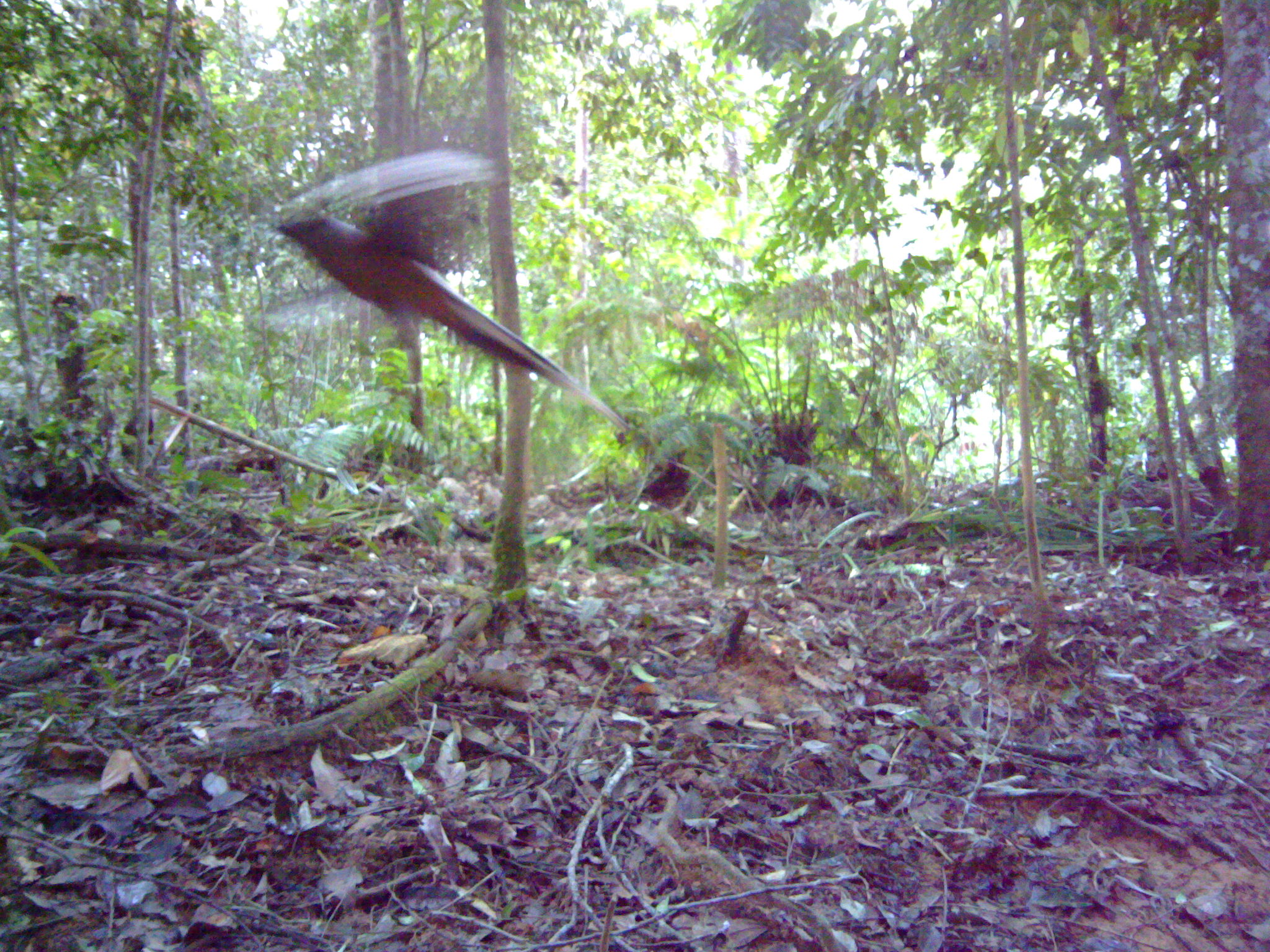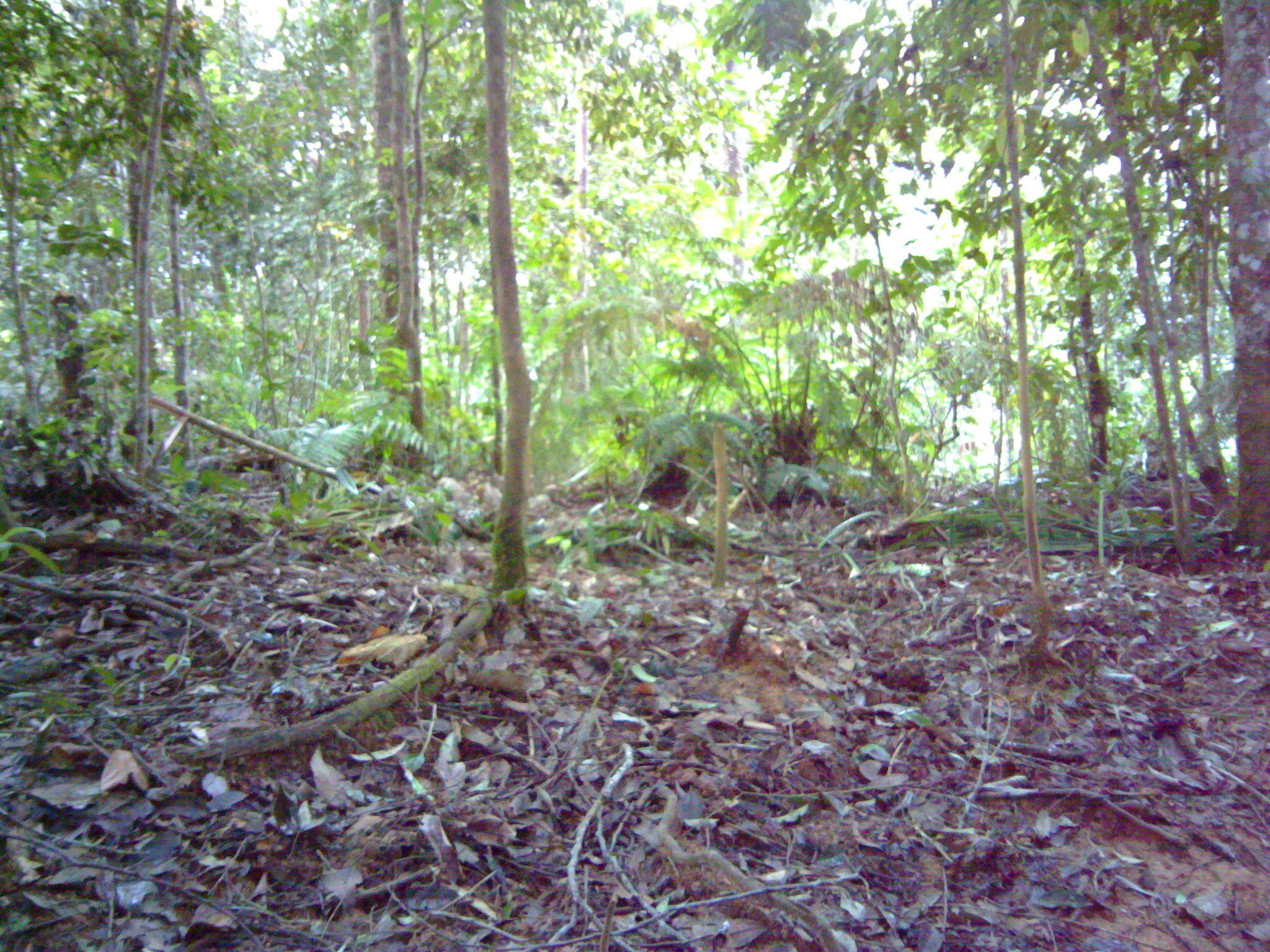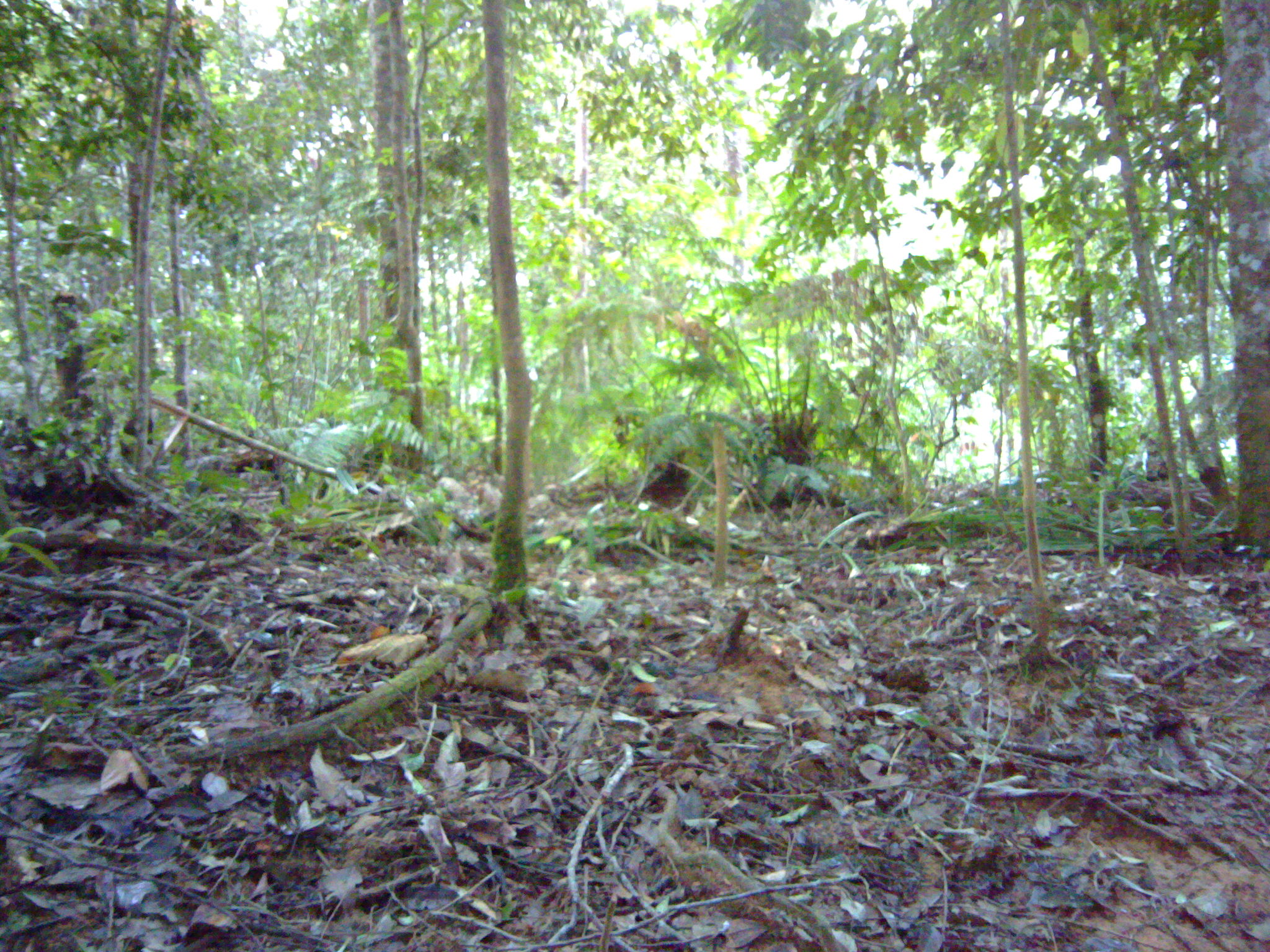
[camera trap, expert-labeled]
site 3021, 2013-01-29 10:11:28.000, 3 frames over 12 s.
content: unidentified animal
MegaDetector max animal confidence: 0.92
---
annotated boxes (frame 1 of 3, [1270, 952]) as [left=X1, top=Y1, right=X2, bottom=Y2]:
unknown: [left=256, top=147, right=628, bottom=443]